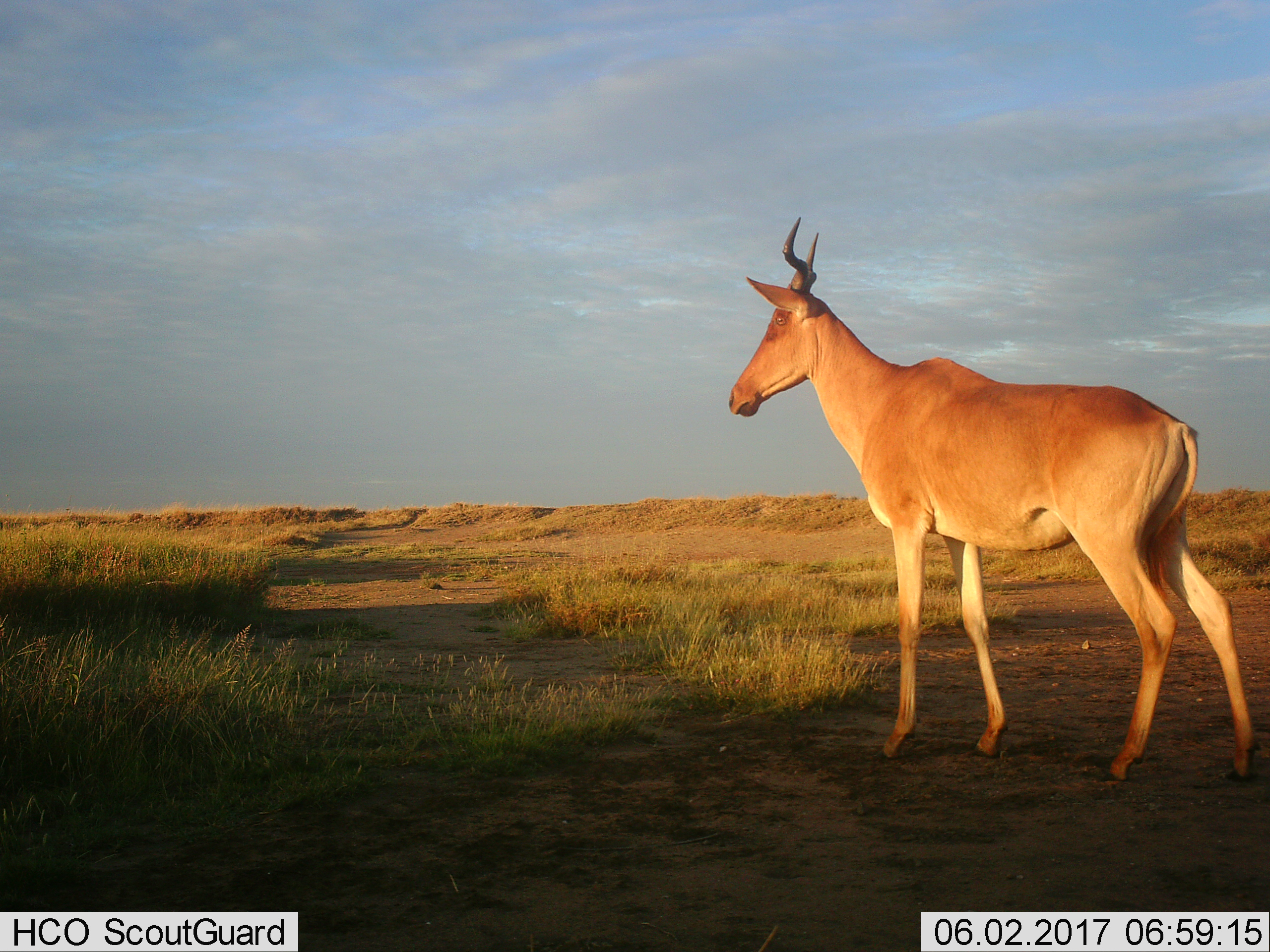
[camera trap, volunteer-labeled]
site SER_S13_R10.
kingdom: Animalia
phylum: Chordata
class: Mammalia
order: Artiodactyla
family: Bovidae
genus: Alcelaphus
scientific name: Alcelaphus buselaphus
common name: hartebeest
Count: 1.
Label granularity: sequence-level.